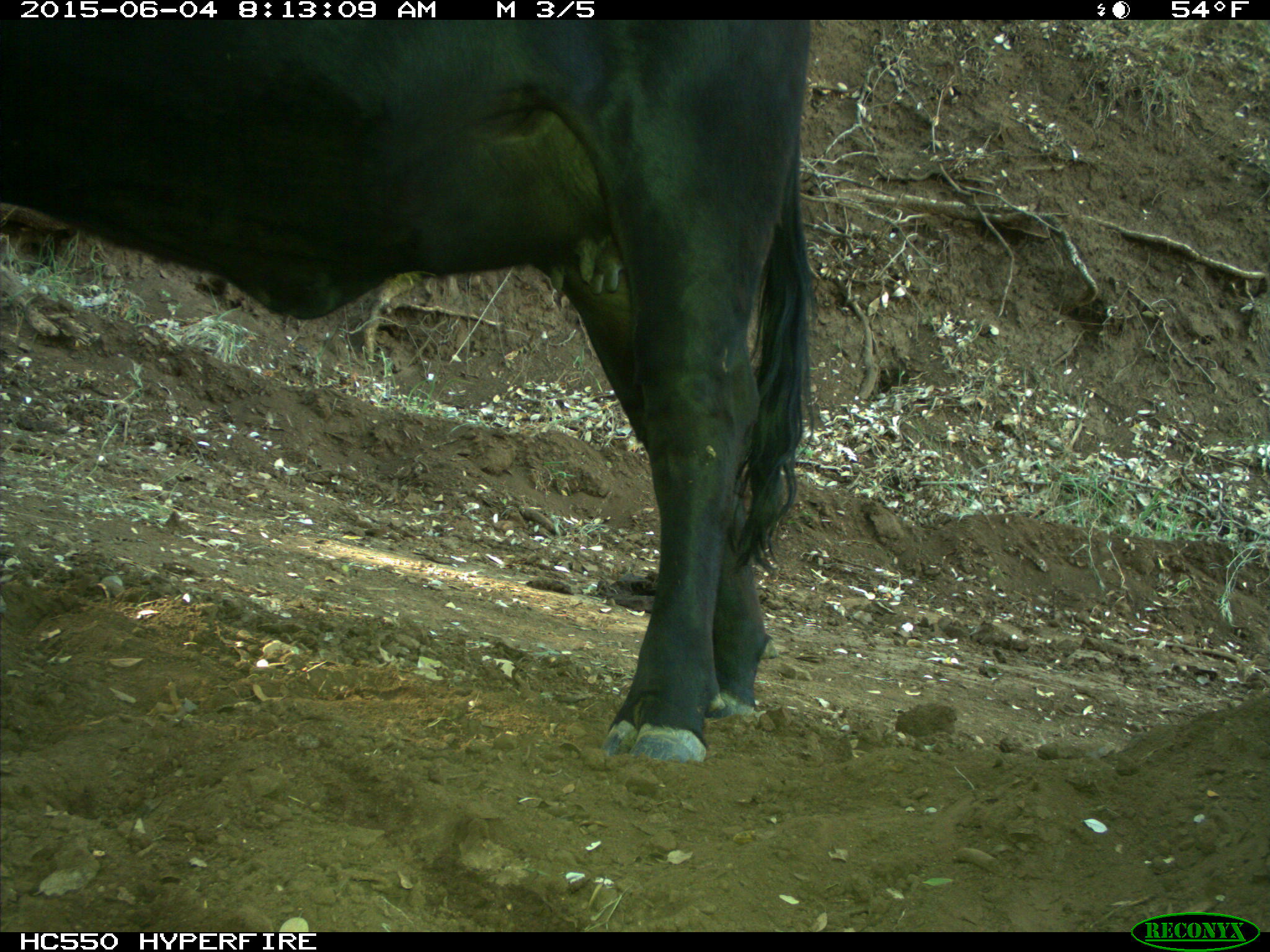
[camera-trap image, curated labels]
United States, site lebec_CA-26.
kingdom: Animalia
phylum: Chordata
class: Mammalia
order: Artiodactyla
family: Bovidae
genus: Bos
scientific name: Bos taurus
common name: domestic cow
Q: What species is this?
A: Bos taurus (domestic cow).